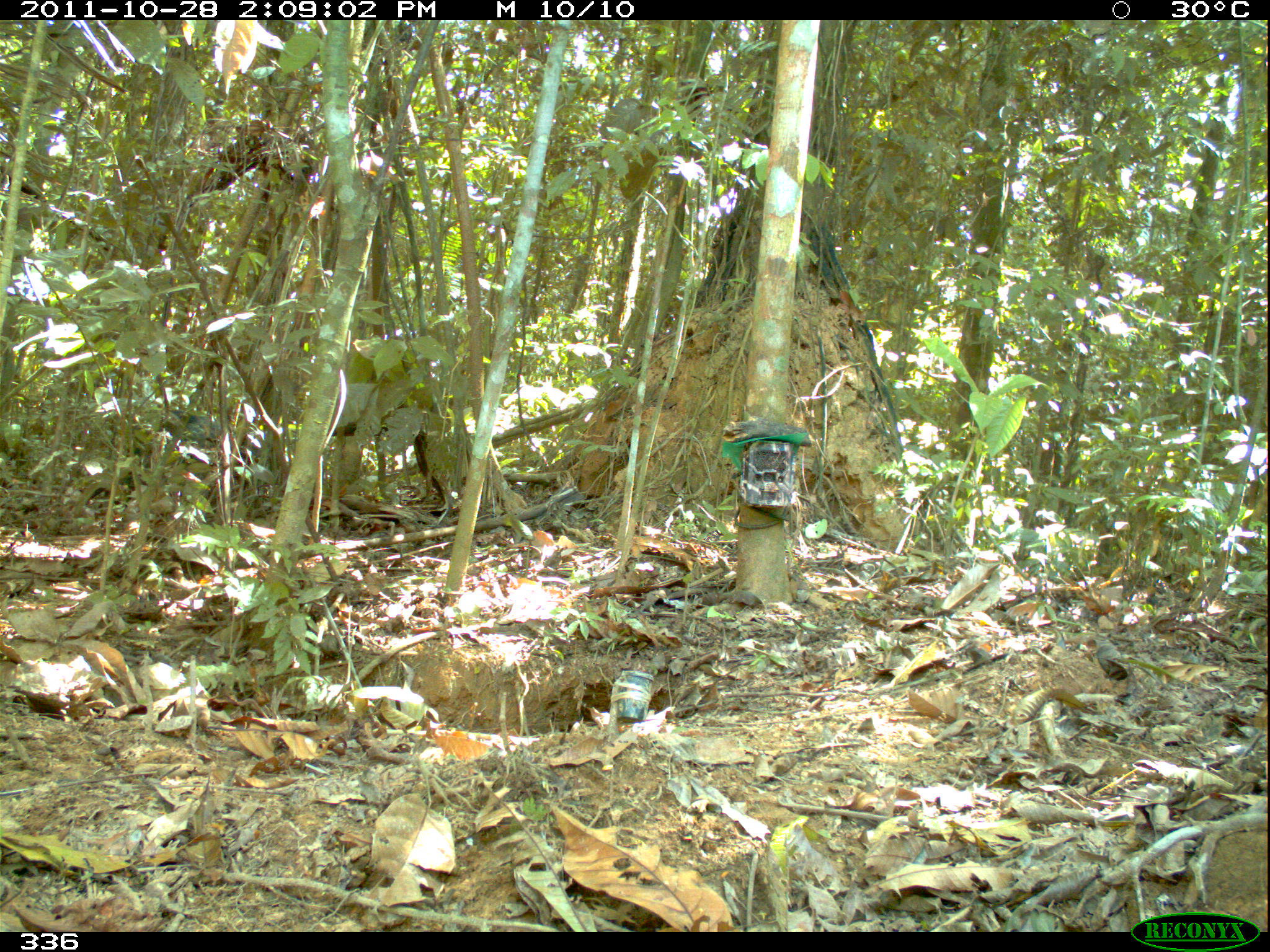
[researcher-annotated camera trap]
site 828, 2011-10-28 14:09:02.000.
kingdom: Animalia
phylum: Chordata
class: Mammalia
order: Artiodactyla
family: Tayassuidae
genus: Tayassu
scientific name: Tayassu pecari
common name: white-lipped peccary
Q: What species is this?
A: Tayassu pecari (white-lipped peccary).